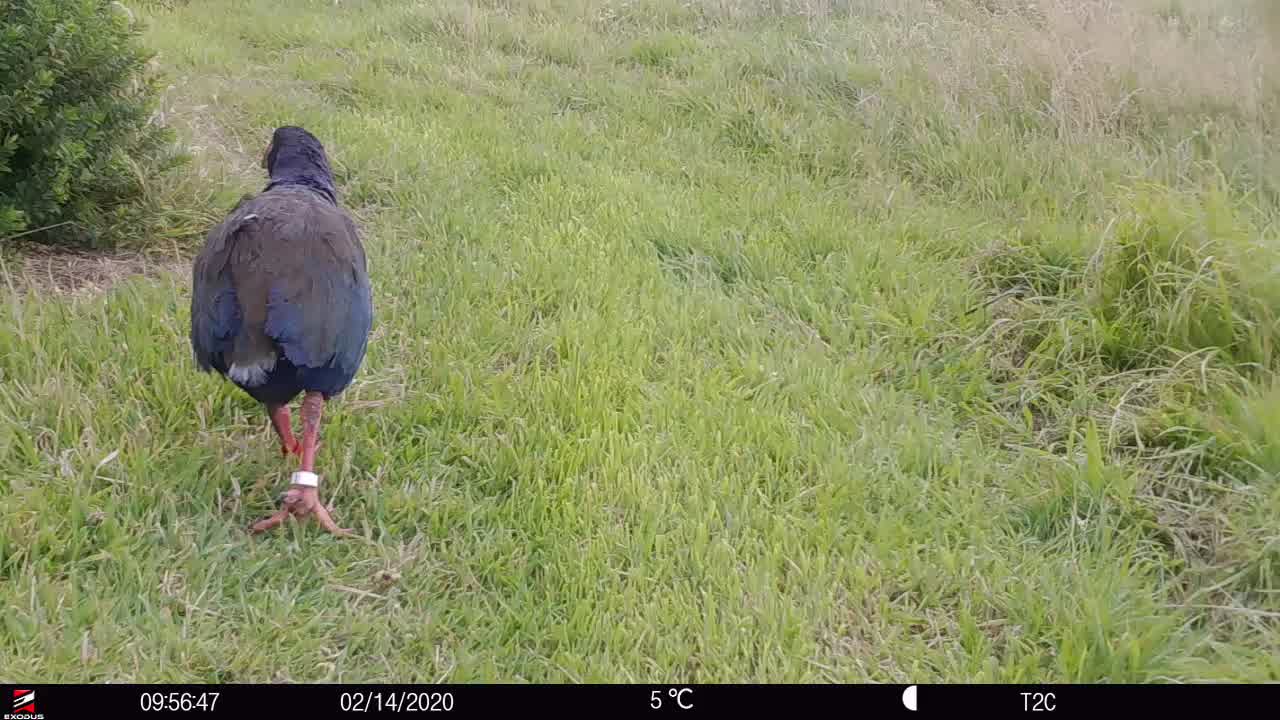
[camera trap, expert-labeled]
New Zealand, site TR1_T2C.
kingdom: Animalia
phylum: Chordata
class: Aves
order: Gruiformes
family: Rallidae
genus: Porphyrio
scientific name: Porphyrio mantelli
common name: takahe